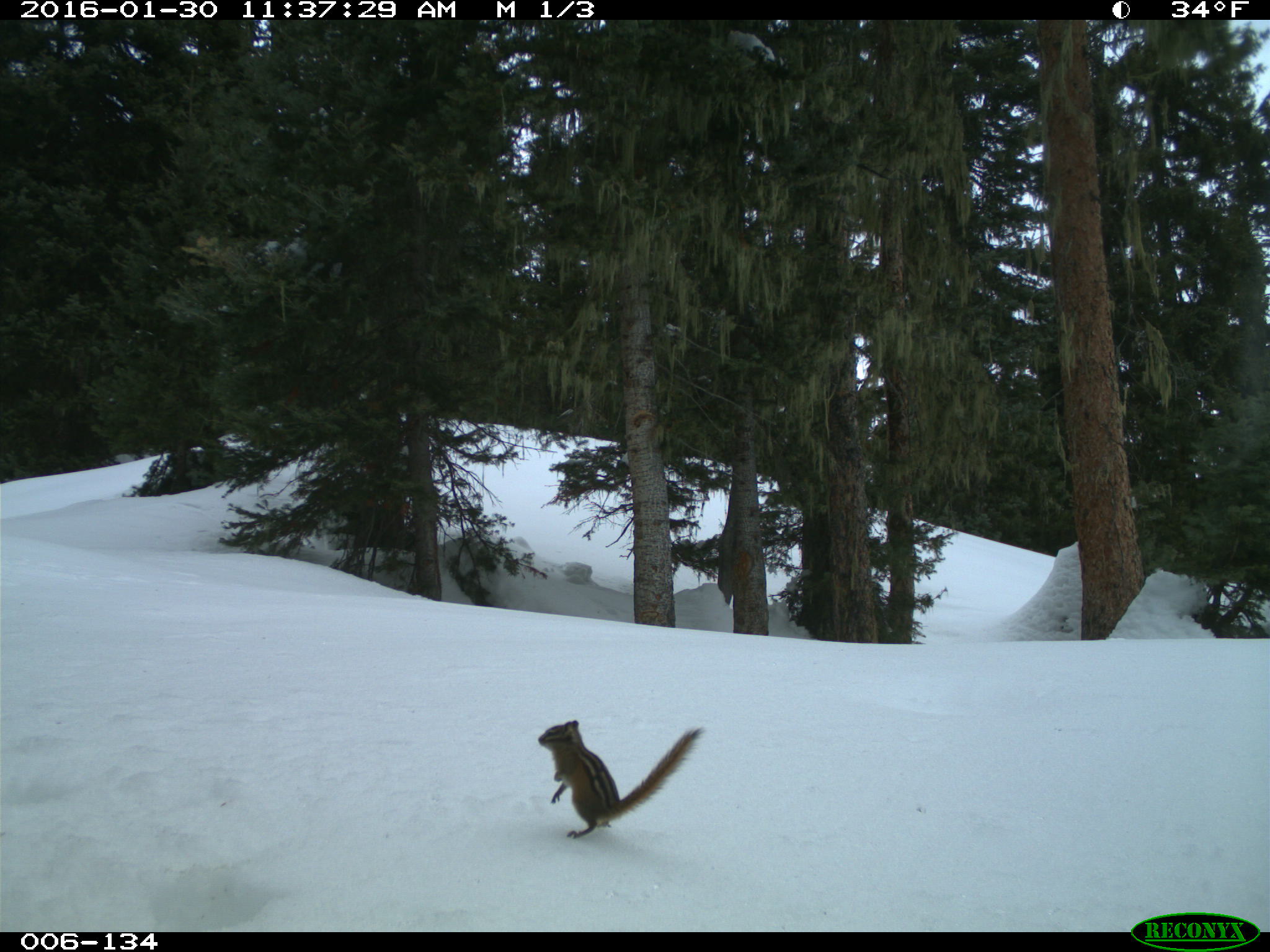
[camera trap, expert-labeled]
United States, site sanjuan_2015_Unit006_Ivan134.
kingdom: Animalia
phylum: Chordata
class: Mammalia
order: Rodentia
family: Sciuridae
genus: Tamias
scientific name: Tamias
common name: chipmunk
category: unidentified chipmunk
Unidentified chipmunk (chipmunk) (Tamias).